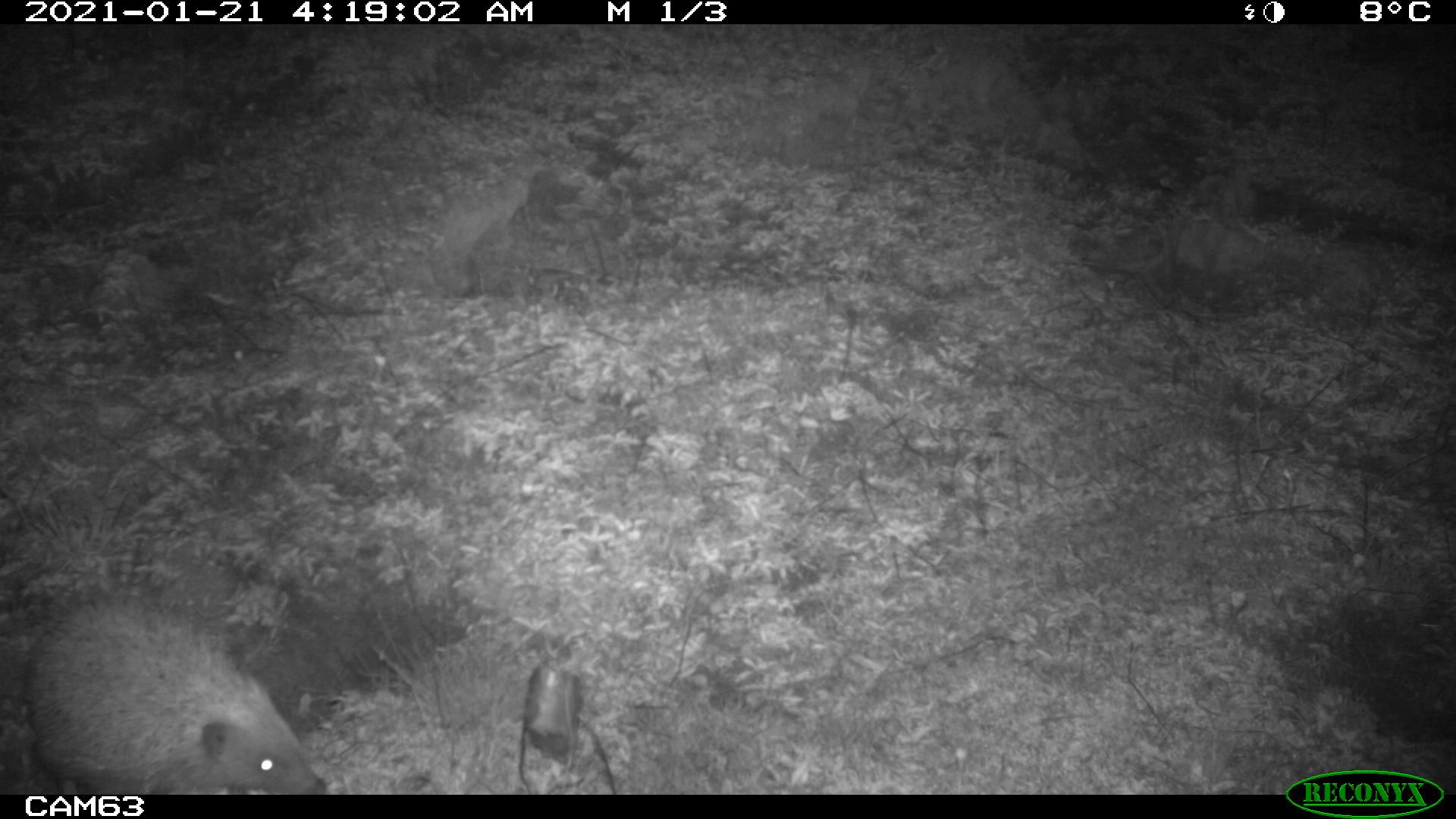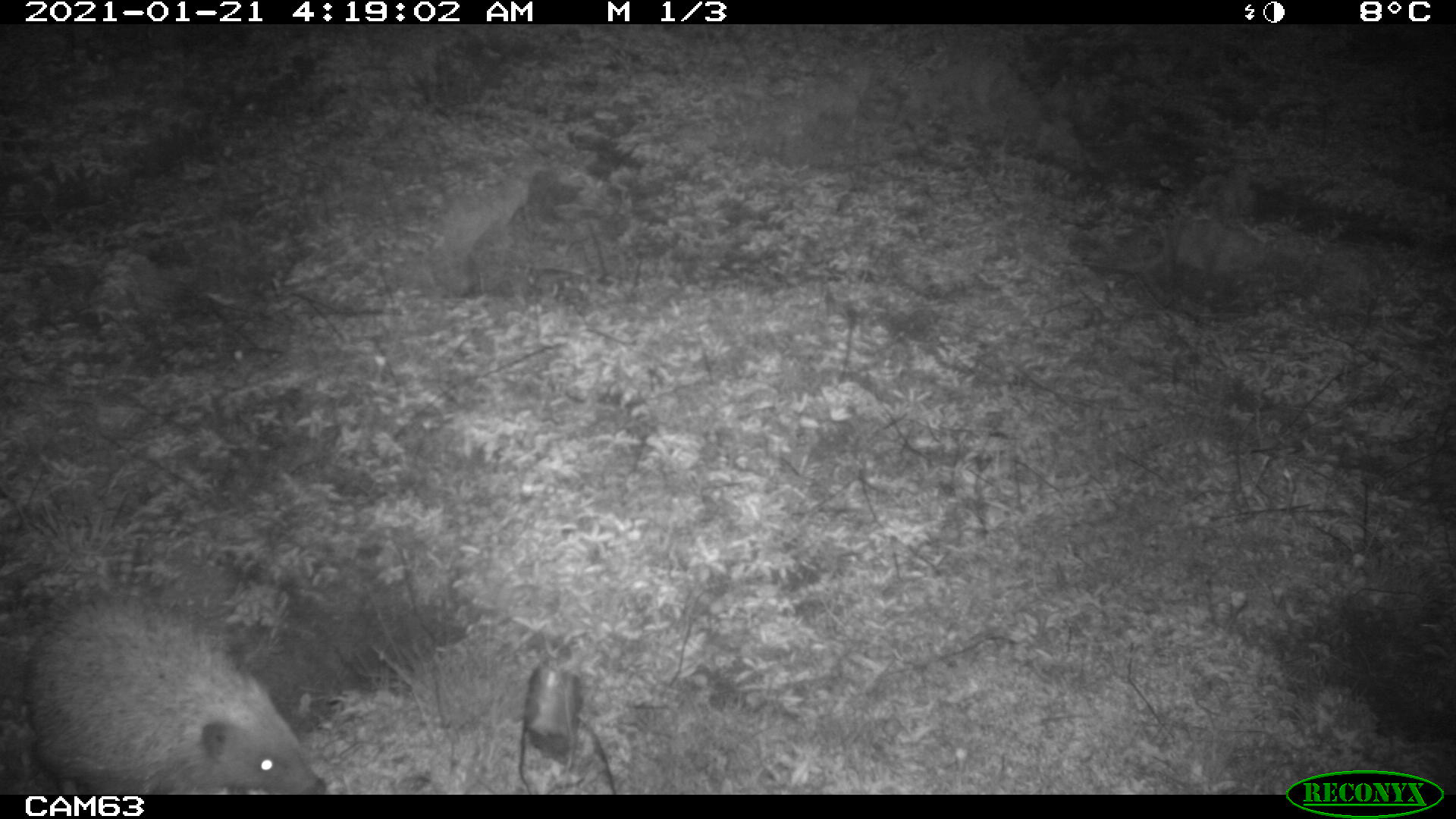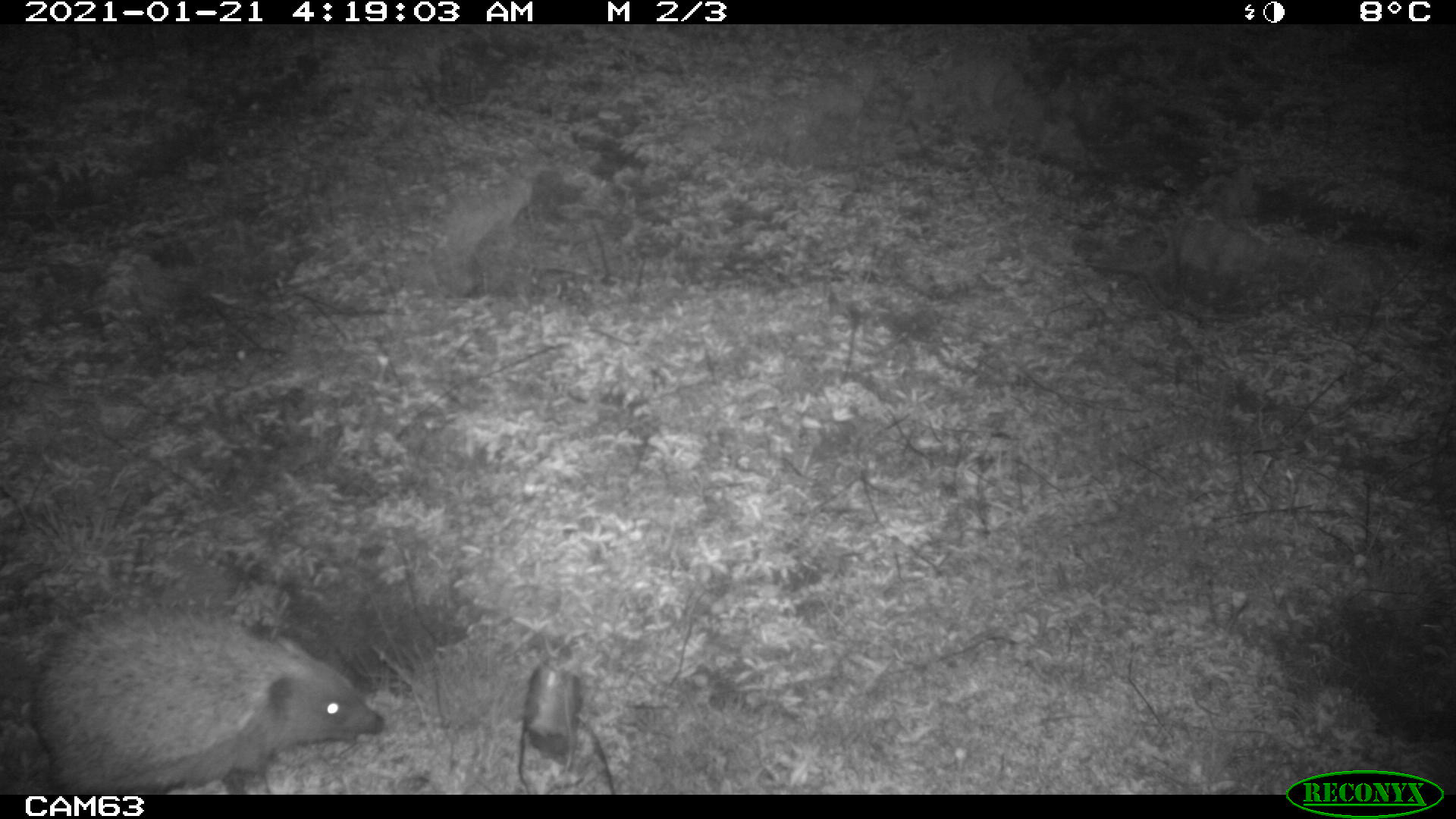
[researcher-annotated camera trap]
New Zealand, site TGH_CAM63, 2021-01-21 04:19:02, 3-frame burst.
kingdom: Animalia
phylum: Chordata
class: Mammalia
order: Eulipotyphla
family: Erinaceidae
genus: Erinaceus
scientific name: Erinaceus europaeus europaeus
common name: european hedgehog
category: hedgehog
Hedgehog (european hedgehog) (Erinaceus europaeus europaeus).